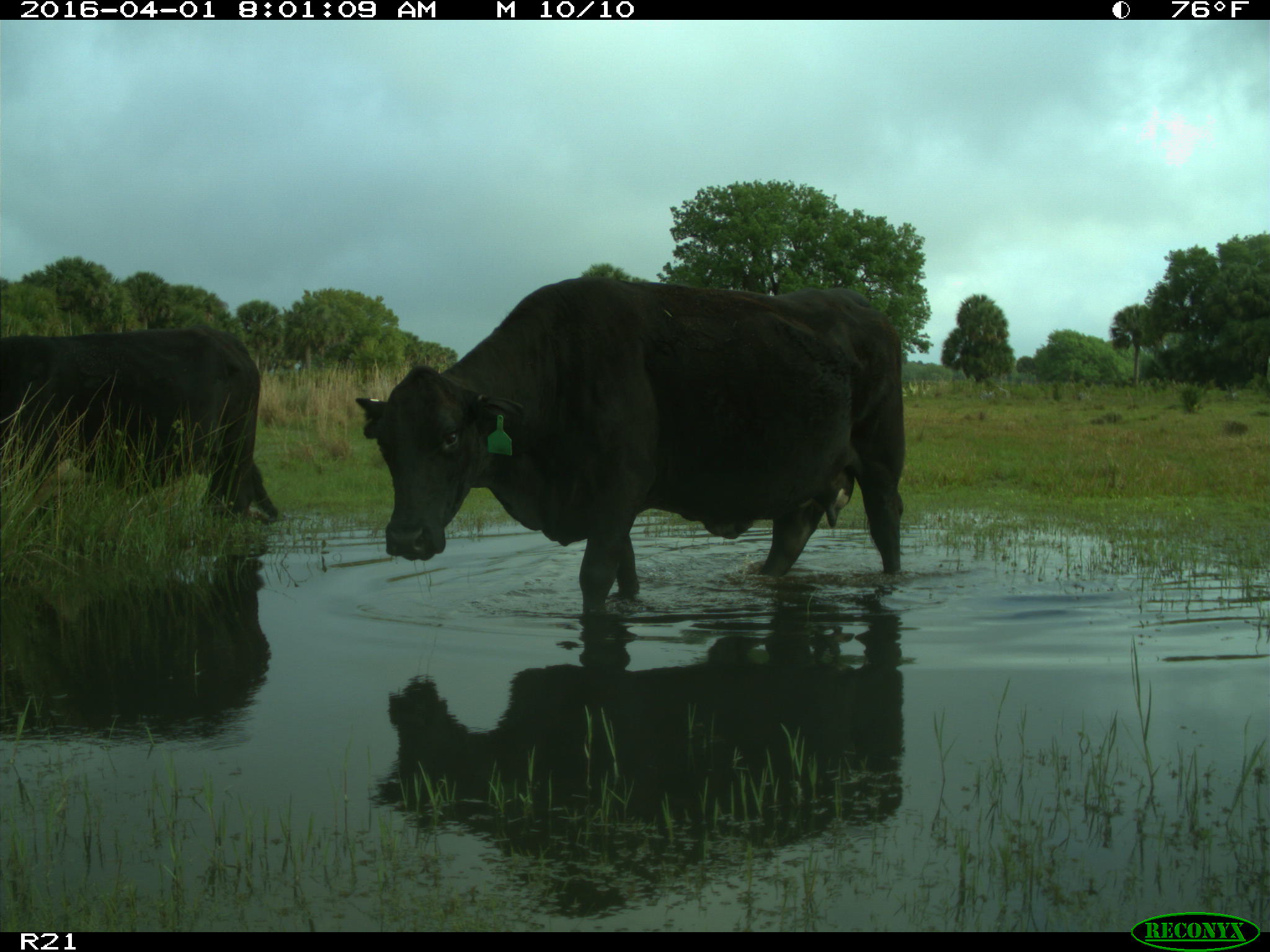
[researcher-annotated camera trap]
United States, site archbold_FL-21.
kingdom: Animalia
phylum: Chordata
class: Mammalia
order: Artiodactyla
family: Bovidae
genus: Bos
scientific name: Bos taurus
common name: domestic cow